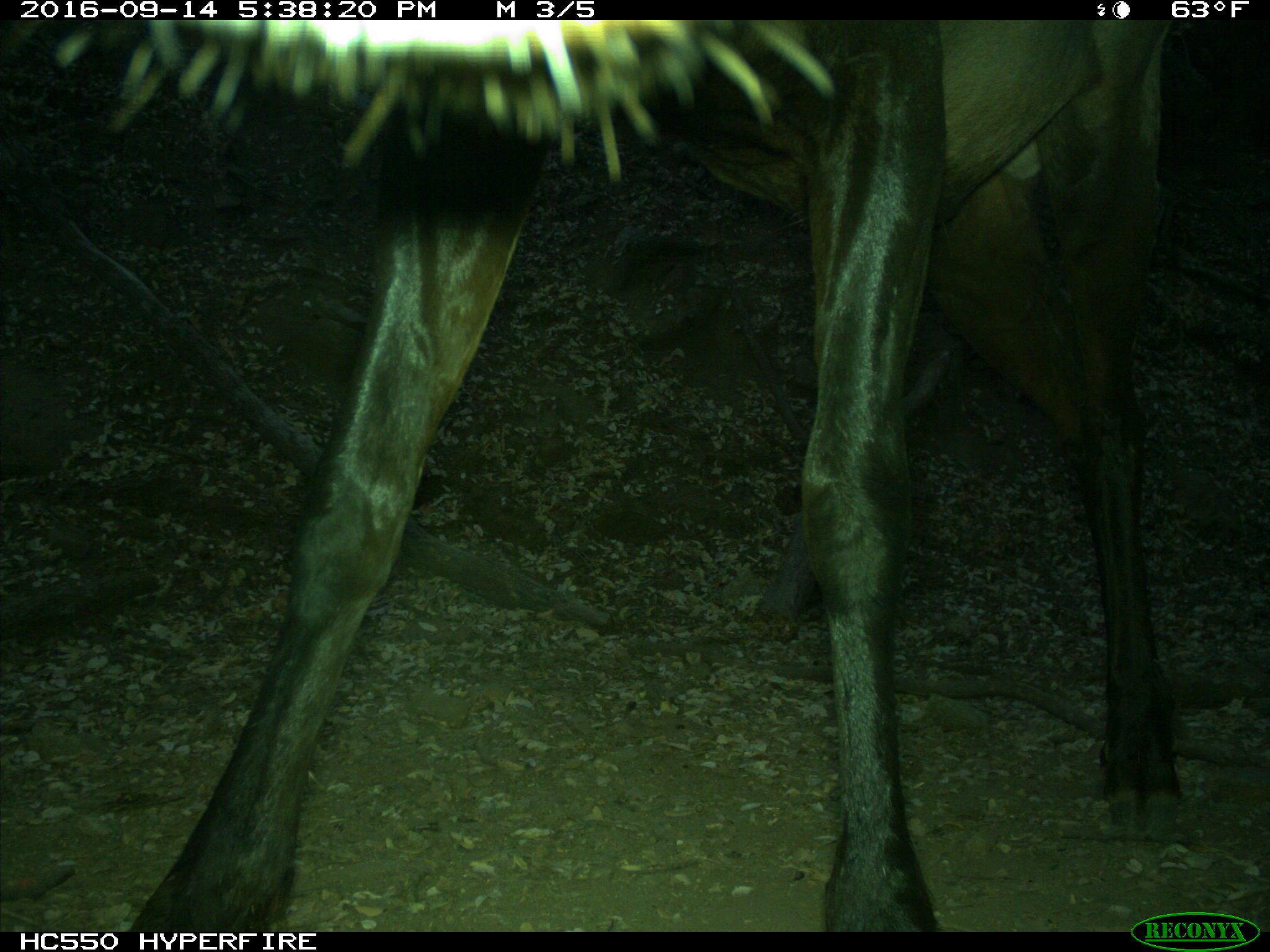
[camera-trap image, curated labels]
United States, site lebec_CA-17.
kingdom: Animalia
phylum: Chordata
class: Mammalia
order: Artiodactyla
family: Cervidae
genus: Cervus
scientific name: Cervus canadensis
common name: elk